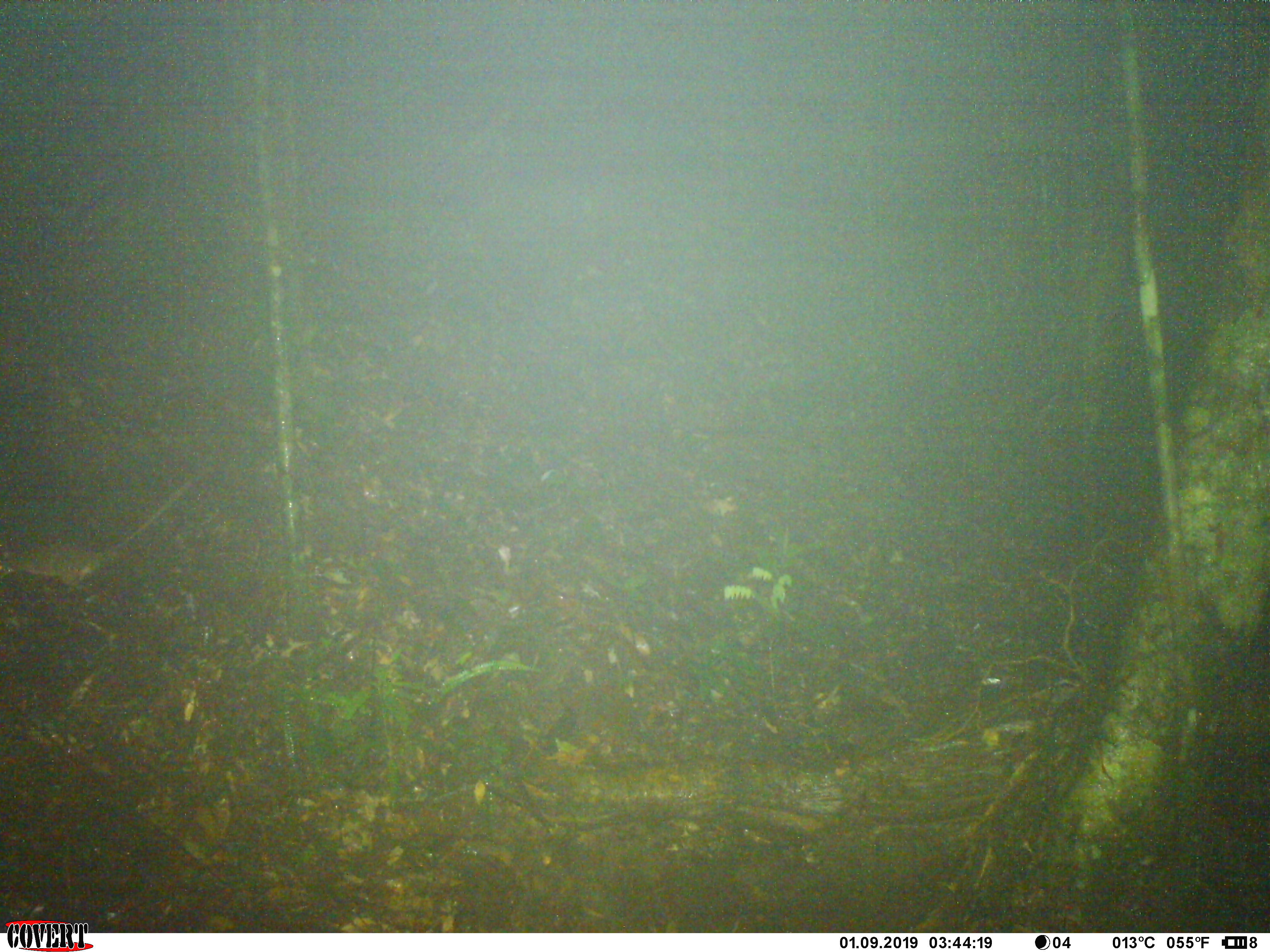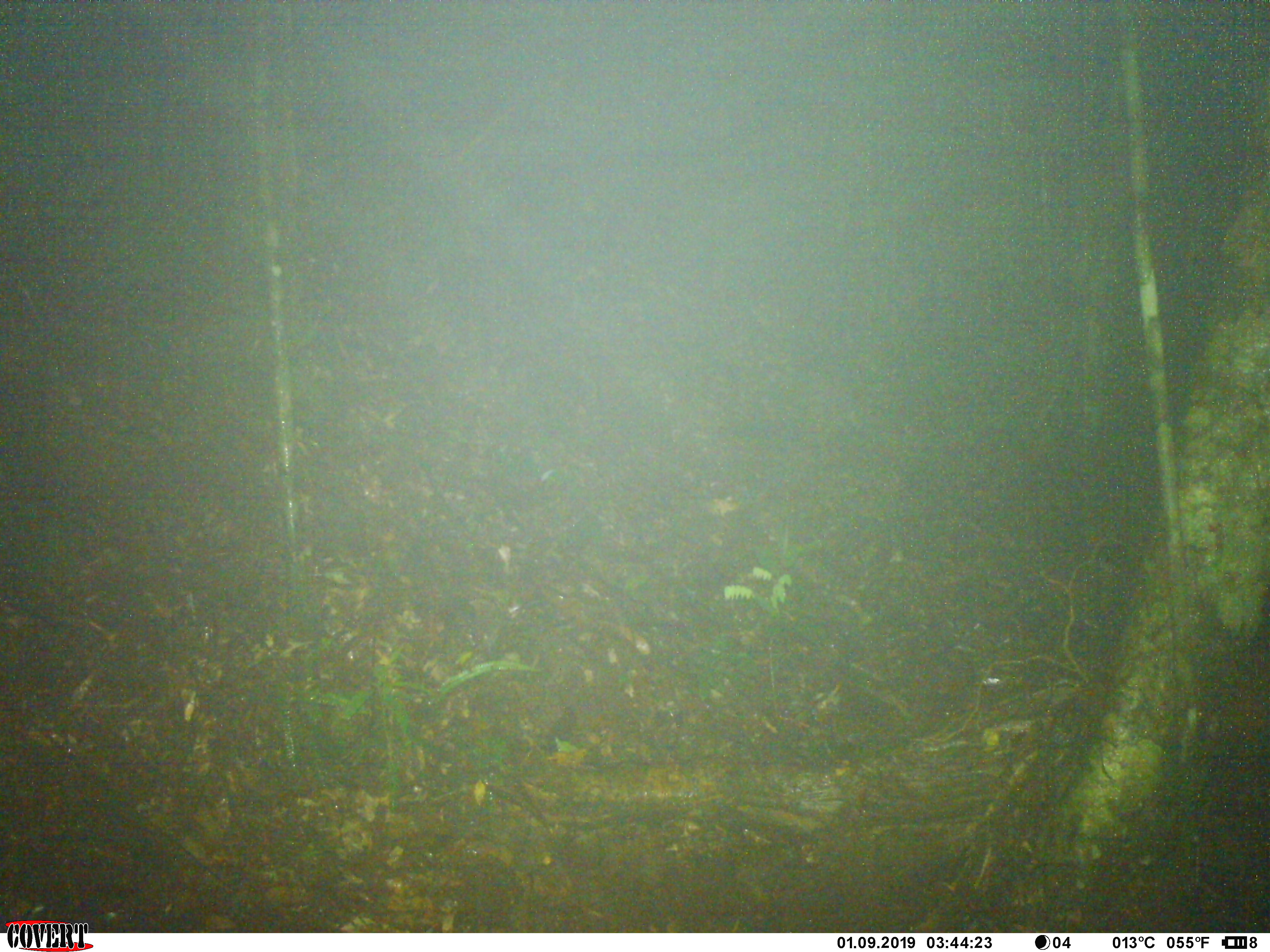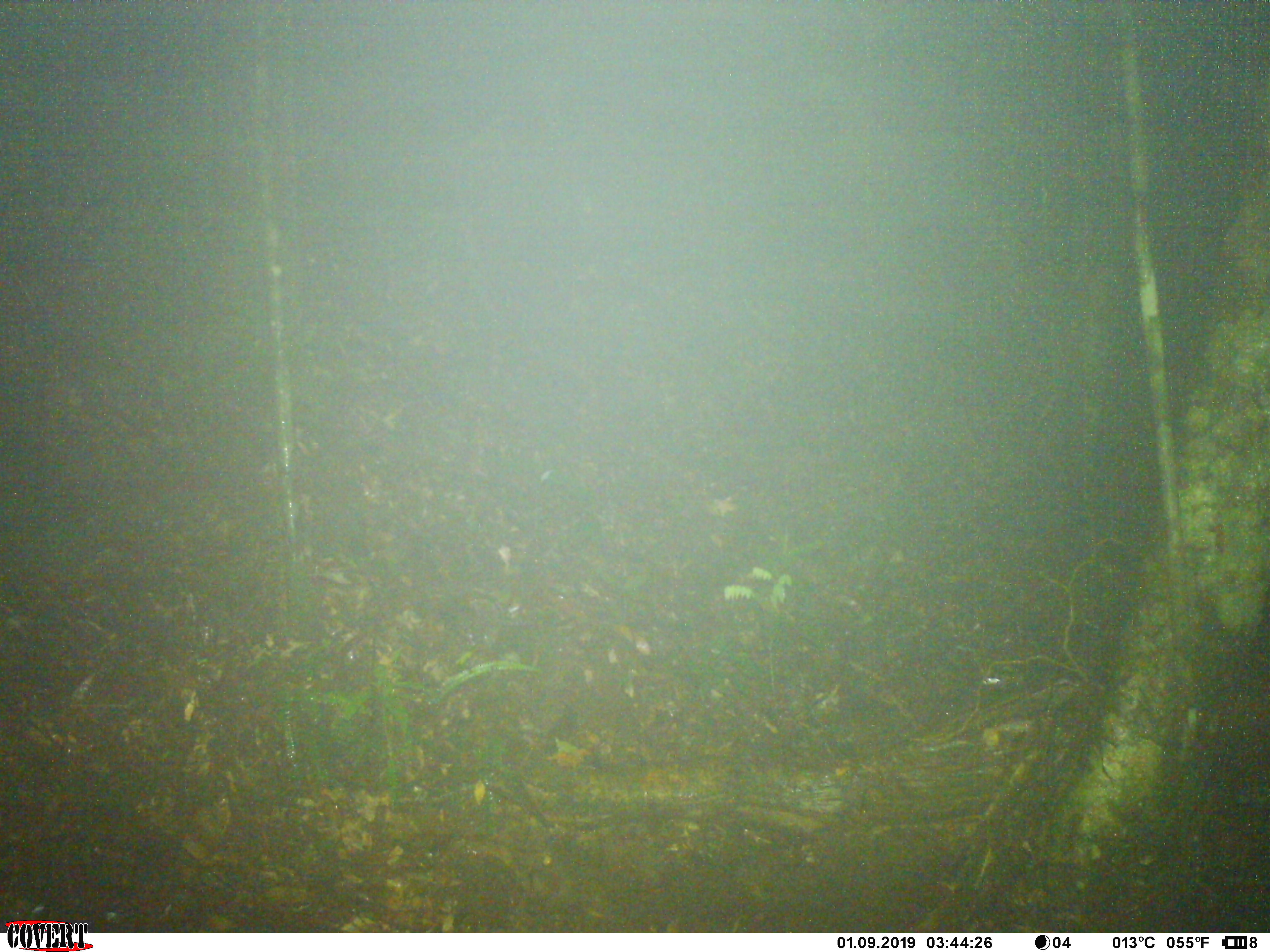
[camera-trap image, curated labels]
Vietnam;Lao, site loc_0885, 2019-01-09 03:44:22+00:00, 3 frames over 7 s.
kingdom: Animalia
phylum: Chordata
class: Mammalia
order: Rodentia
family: Muridae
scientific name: Muridae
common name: old-world mice and rats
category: unidentified murid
Unidentified murid (old-world mice and rats) (Muridae). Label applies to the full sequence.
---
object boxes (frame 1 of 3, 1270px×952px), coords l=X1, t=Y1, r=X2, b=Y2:
unidentified murid: l=0, t=476, r=198, b=595